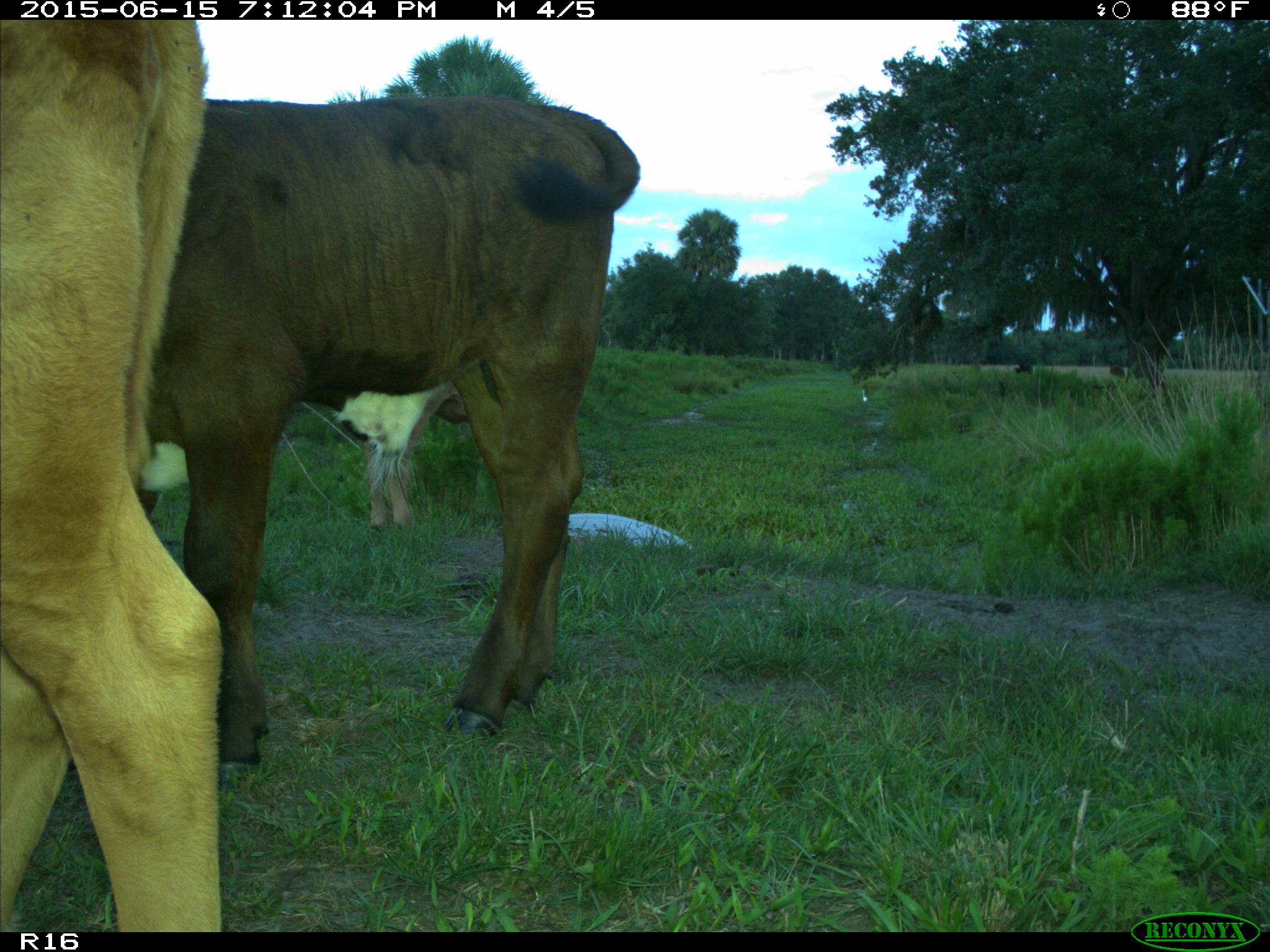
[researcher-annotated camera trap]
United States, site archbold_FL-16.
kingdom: Animalia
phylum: Chordata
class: Mammalia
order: Artiodactyla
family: Bovidae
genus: Bos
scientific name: Bos taurus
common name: domestic cow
Bos taurus (domestic cow).